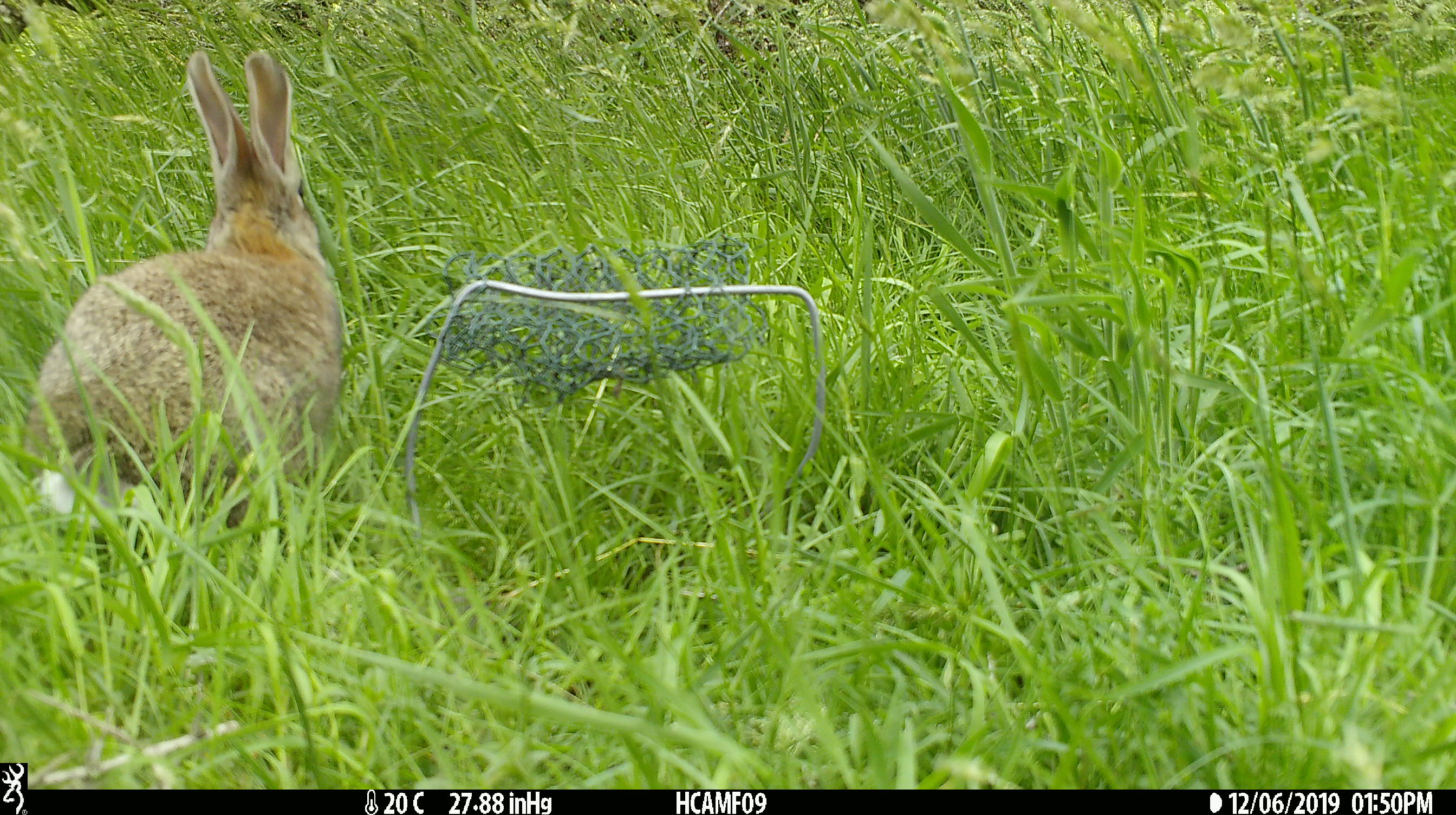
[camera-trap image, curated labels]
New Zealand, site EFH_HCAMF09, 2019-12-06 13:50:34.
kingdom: Animalia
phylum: Chordata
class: Mammalia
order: Lagomorpha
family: Leporidae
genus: Oryctolagus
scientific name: Oryctolagus cuniculus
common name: european rabbit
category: rabbit